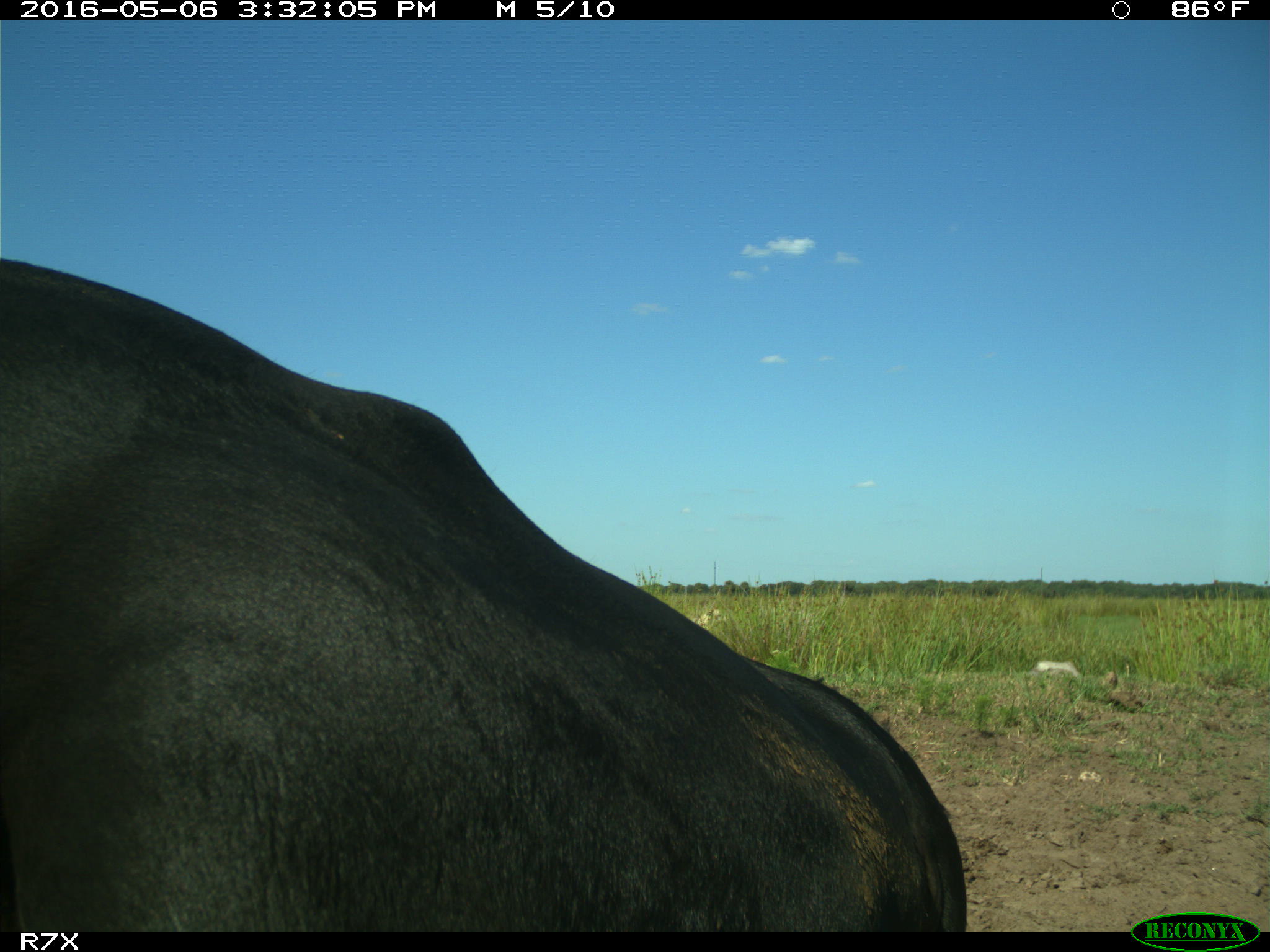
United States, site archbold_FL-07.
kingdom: Animalia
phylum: Chordata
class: Mammalia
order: Artiodactyla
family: Bovidae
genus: Bos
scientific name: Bos taurus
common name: domestic cow